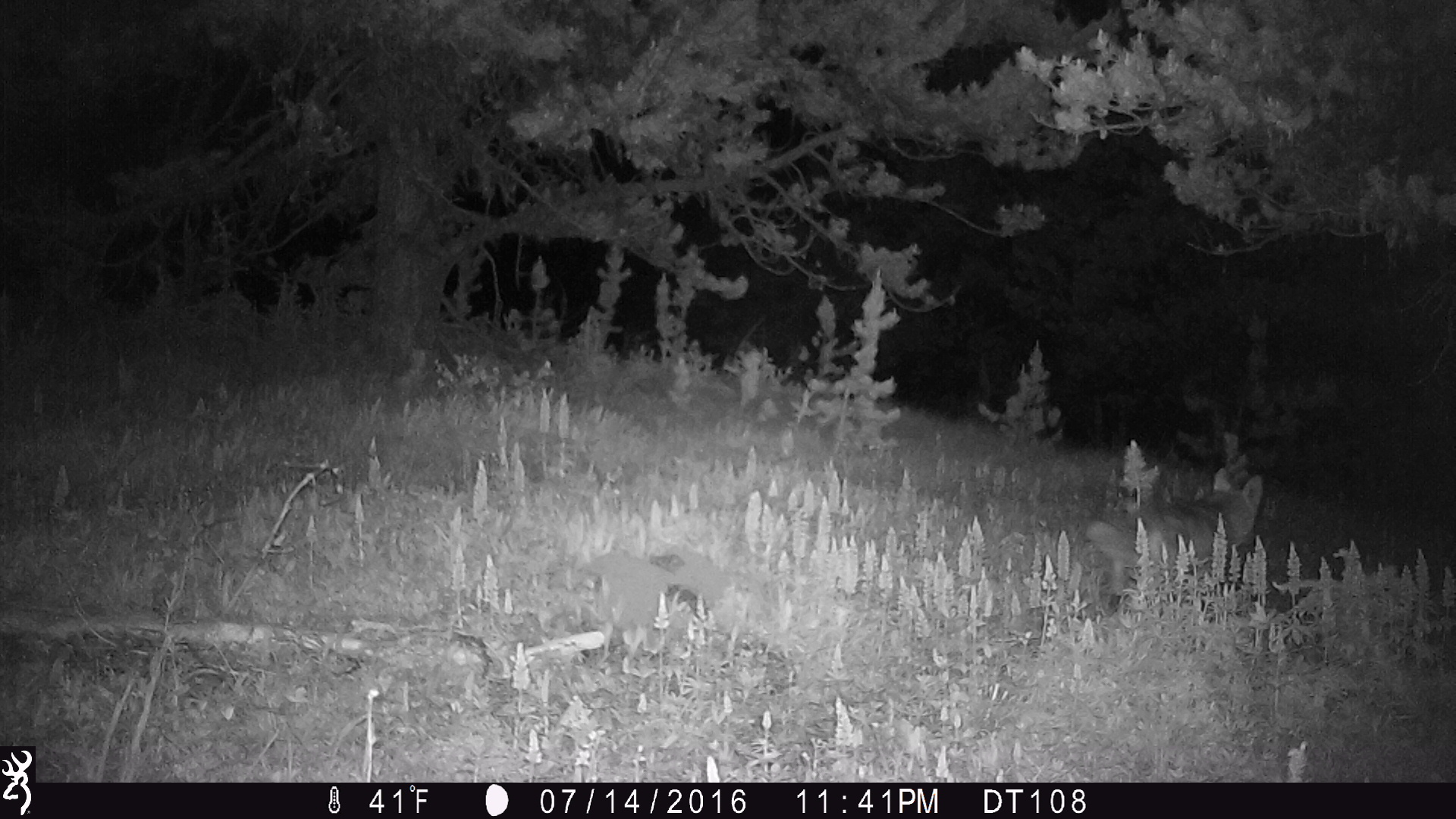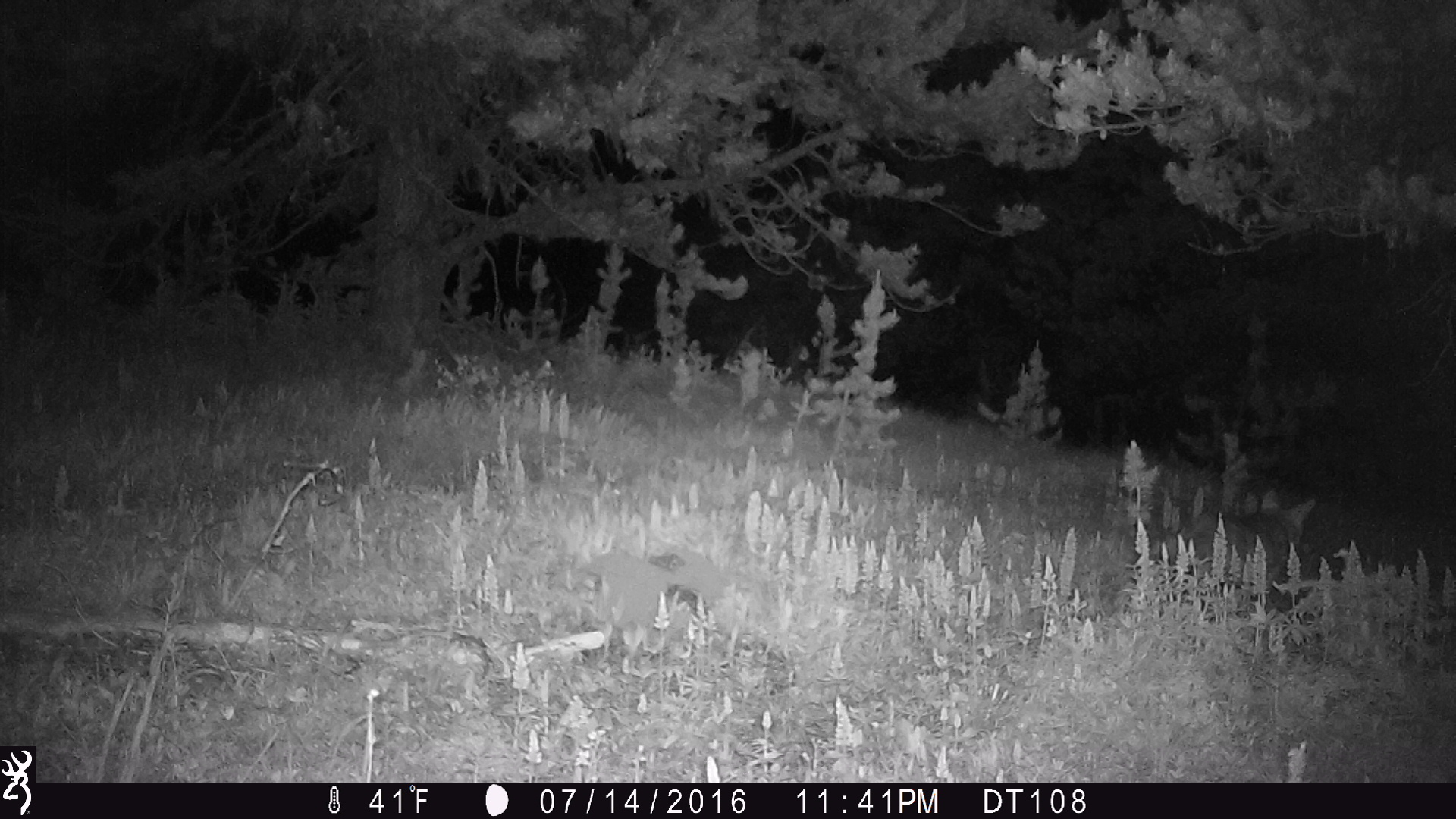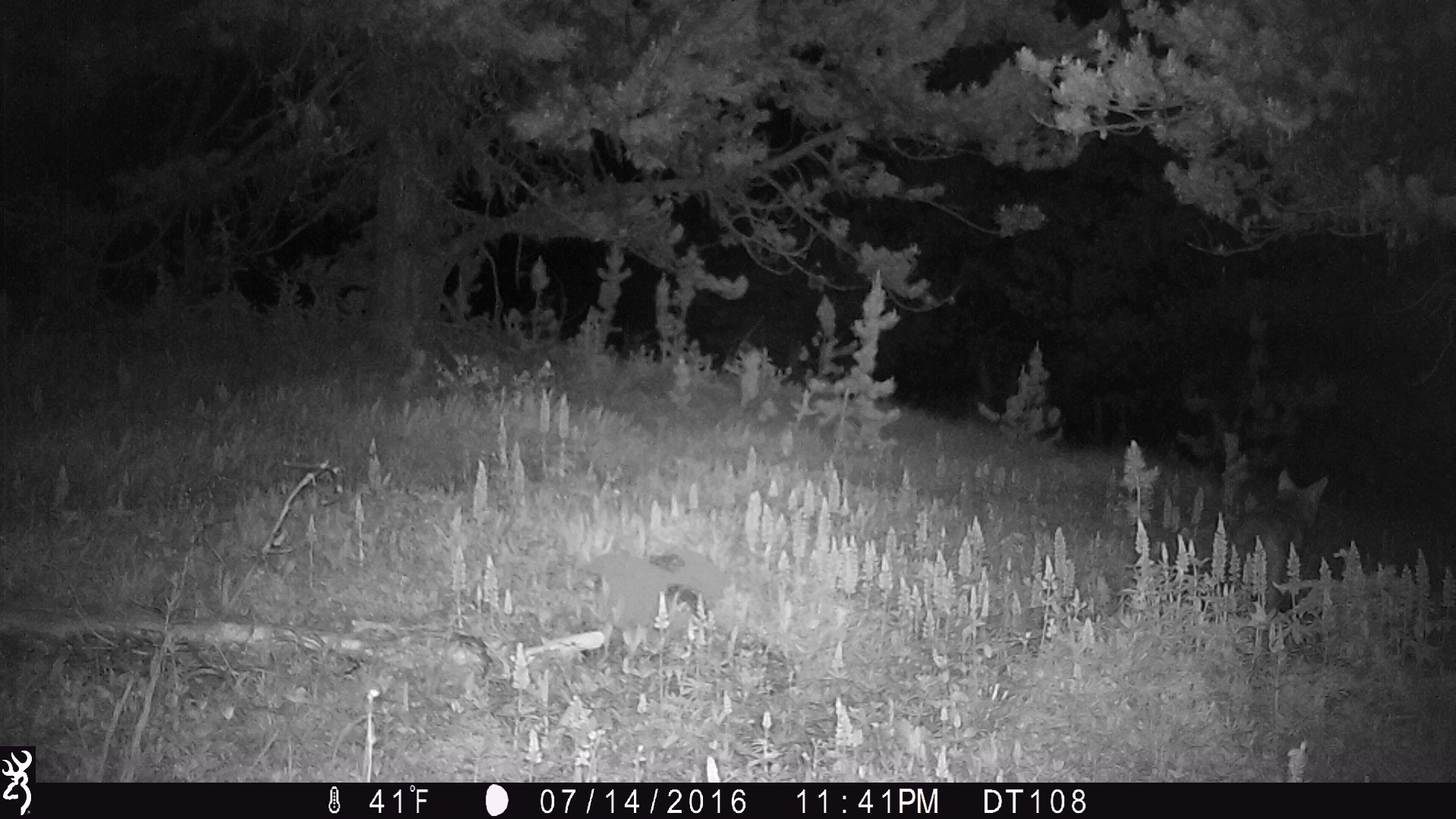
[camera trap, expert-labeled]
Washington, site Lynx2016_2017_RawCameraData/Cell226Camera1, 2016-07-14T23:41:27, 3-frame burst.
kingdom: Animalia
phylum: Chordata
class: Mammalia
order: Carnivora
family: Canidae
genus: Canis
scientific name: Canis latrans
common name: coyote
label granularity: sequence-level